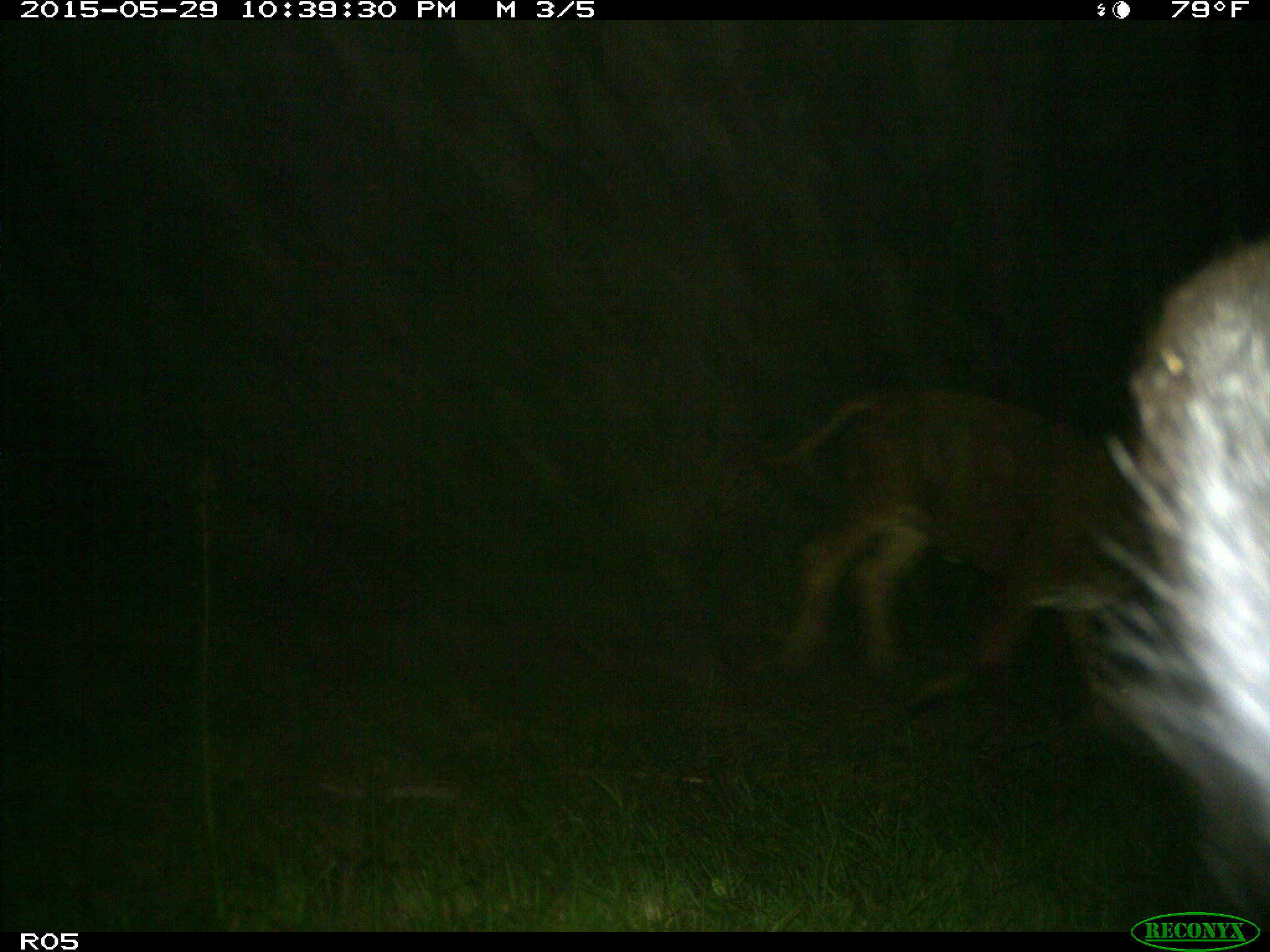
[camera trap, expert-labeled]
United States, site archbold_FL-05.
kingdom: Animalia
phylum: Chordata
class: Mammalia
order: Artiodactyla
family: Bovidae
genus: Bos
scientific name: Bos taurus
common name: domestic cow